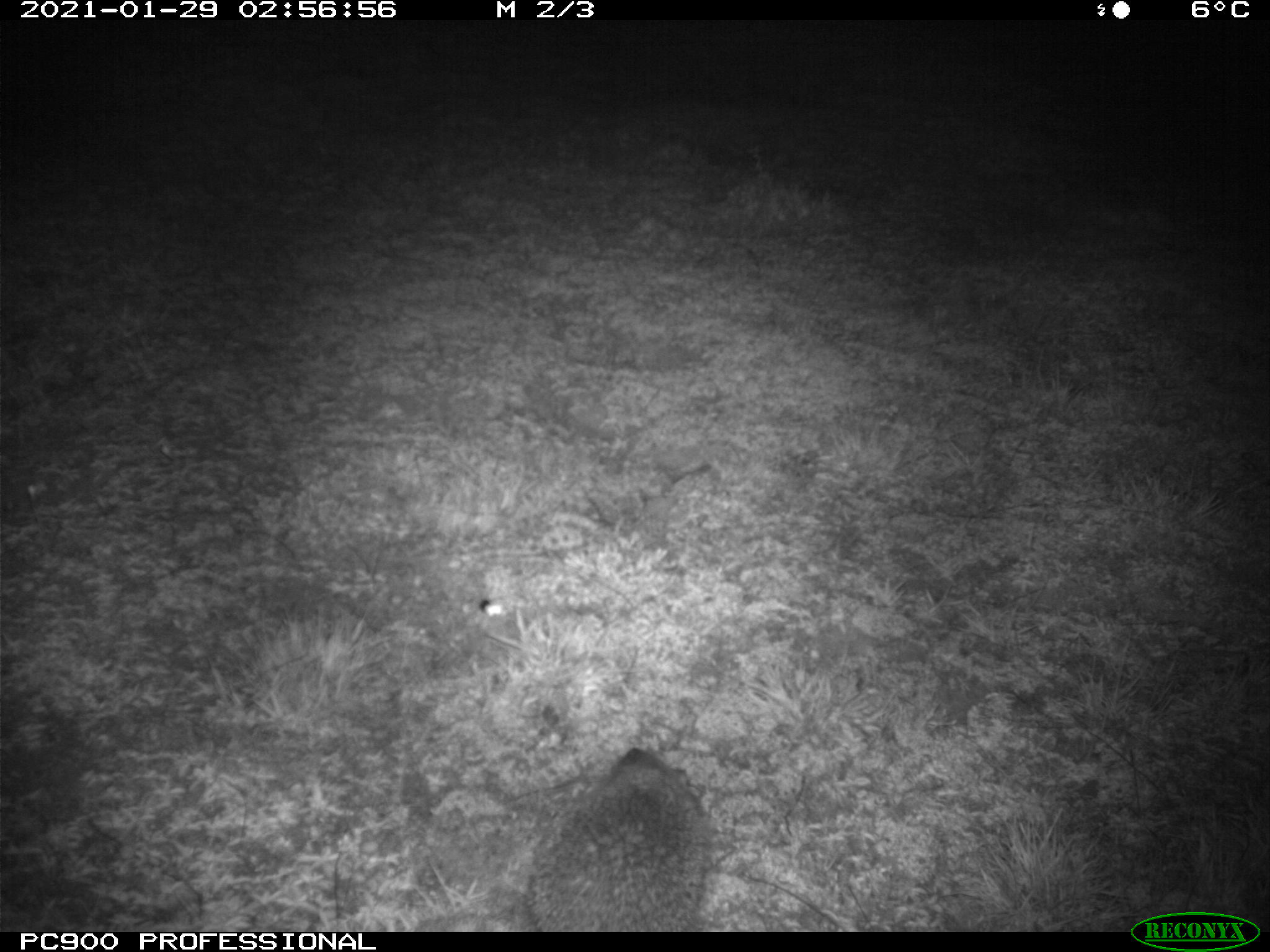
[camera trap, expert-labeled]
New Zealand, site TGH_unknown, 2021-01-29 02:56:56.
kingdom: Animalia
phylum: Chordata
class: Mammalia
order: Eulipotyphla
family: Erinaceidae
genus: Erinaceus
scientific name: Erinaceus europaeus europaeus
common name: european hedgehog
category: hedgehog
Hedgehog (european hedgehog) (Erinaceus europaeus europaeus).